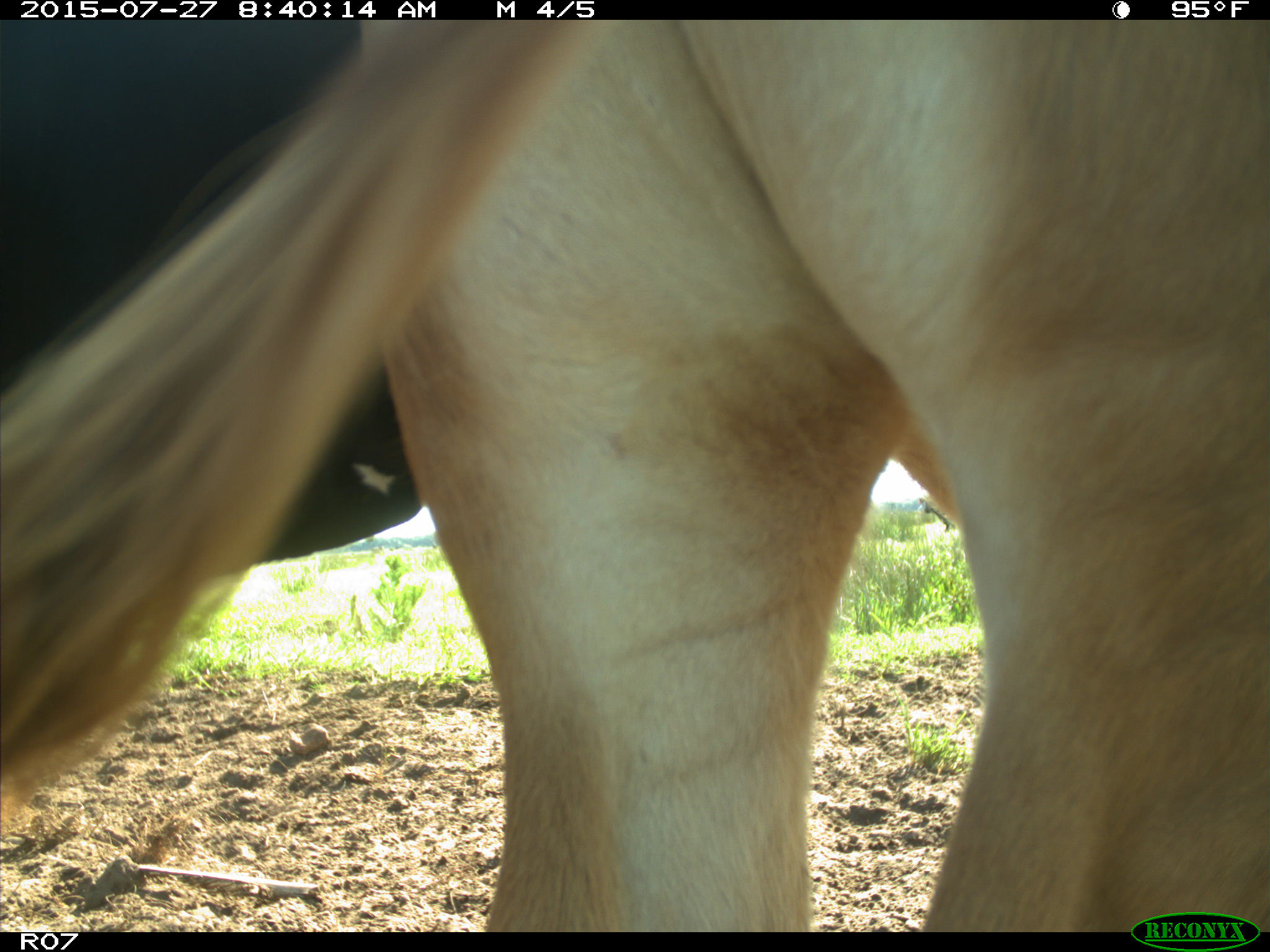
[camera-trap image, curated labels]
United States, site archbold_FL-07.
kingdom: Animalia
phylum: Chordata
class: Mammalia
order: Artiodactyla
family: Bovidae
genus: Bos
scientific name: Bos taurus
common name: domestic cow